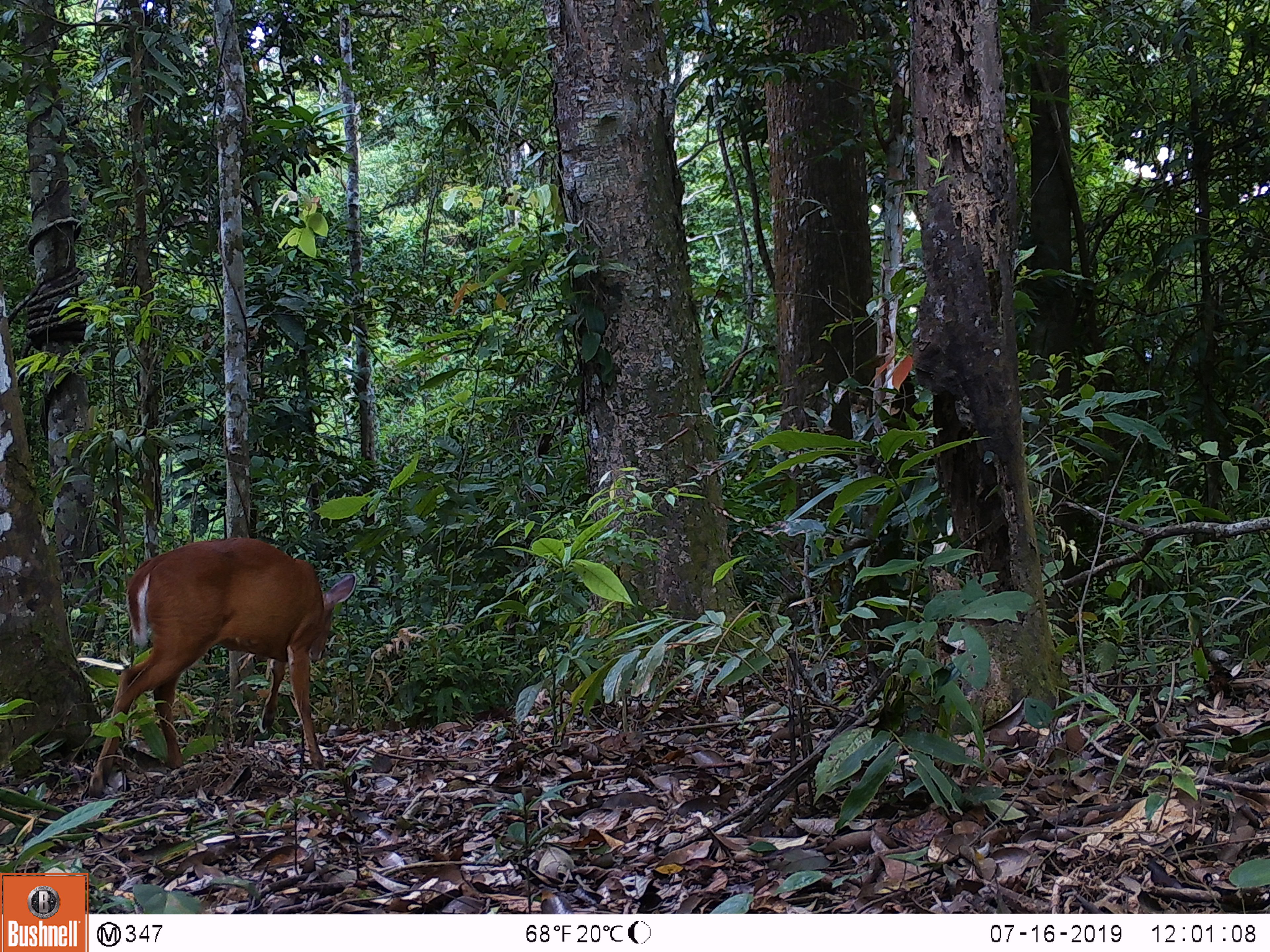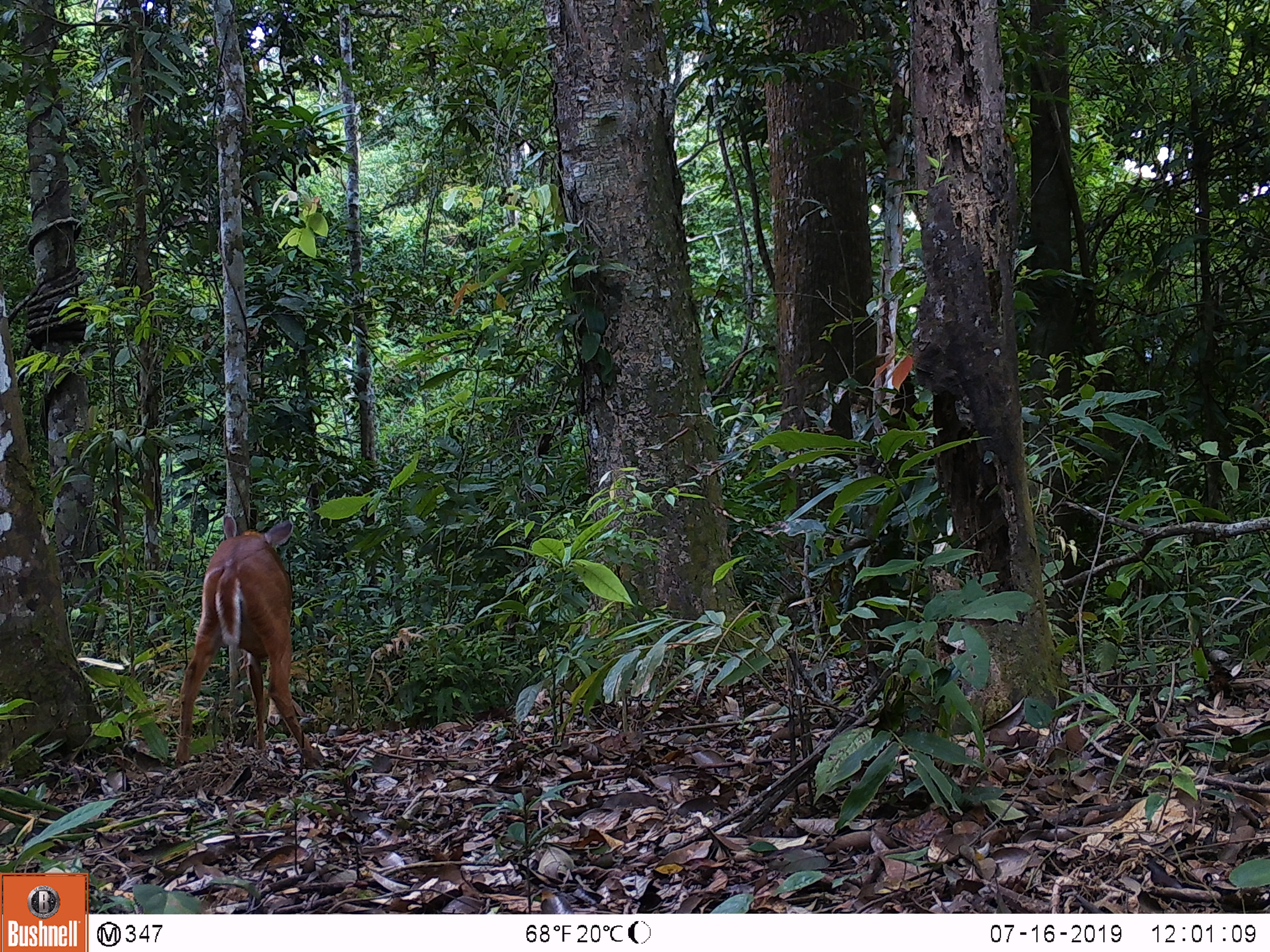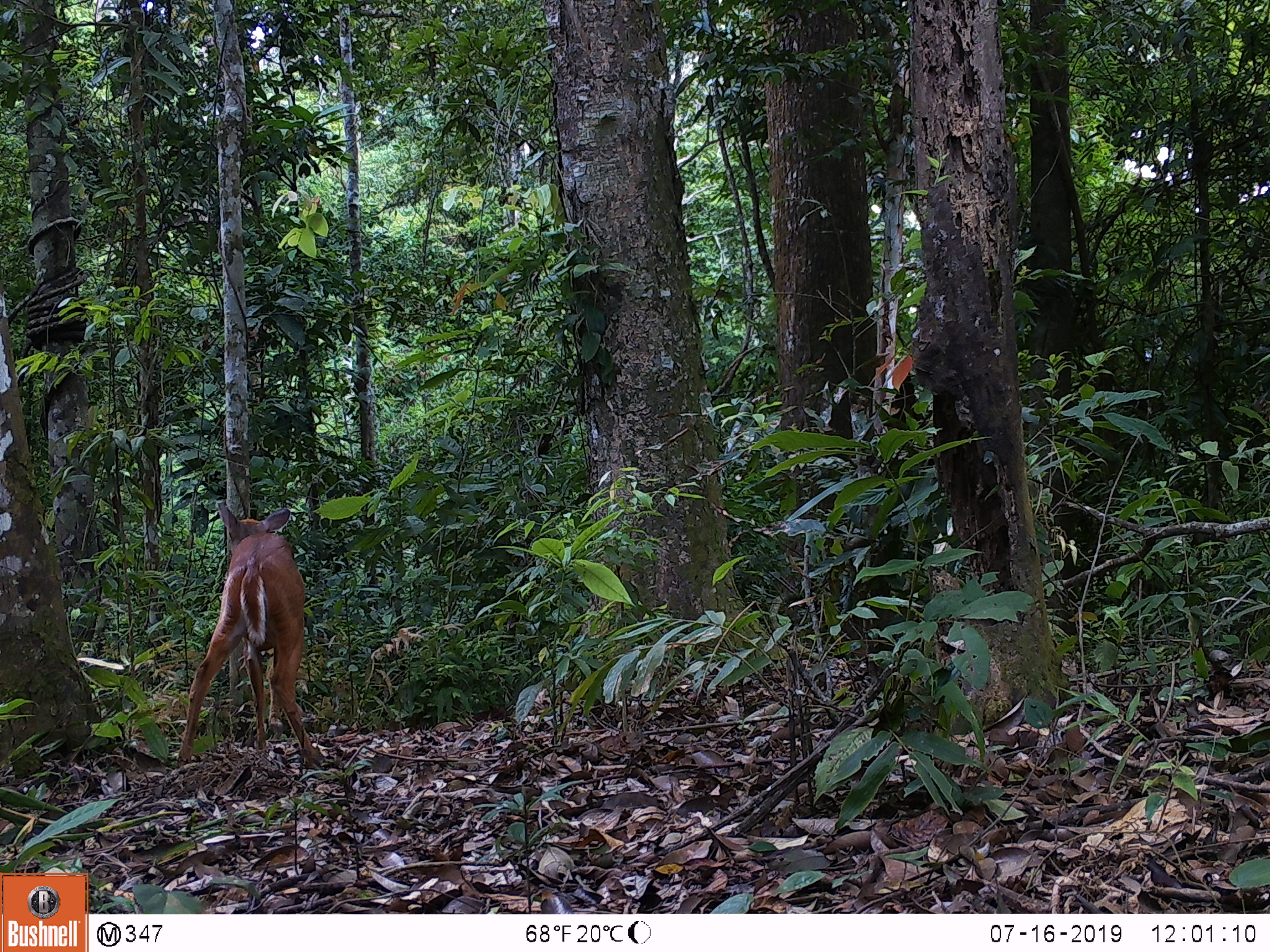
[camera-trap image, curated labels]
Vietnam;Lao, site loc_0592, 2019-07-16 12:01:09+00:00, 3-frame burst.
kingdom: Animalia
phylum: Chordata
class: Mammalia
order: Artiodactyla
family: Cervidae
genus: Muntiacus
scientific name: Muntiacus muntjak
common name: red muntjac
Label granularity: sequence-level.